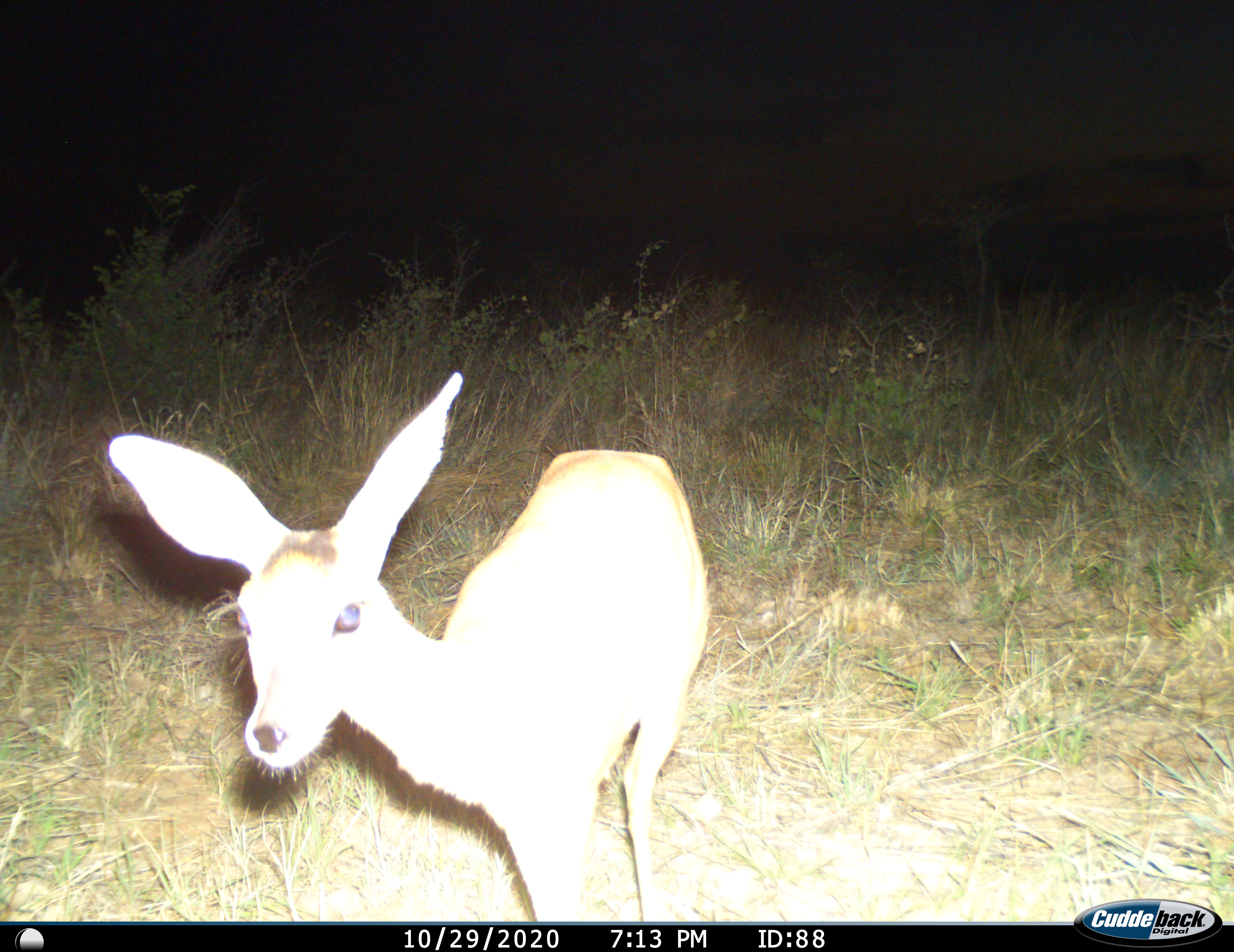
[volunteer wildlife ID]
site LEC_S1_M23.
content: unidentified animal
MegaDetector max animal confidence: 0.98